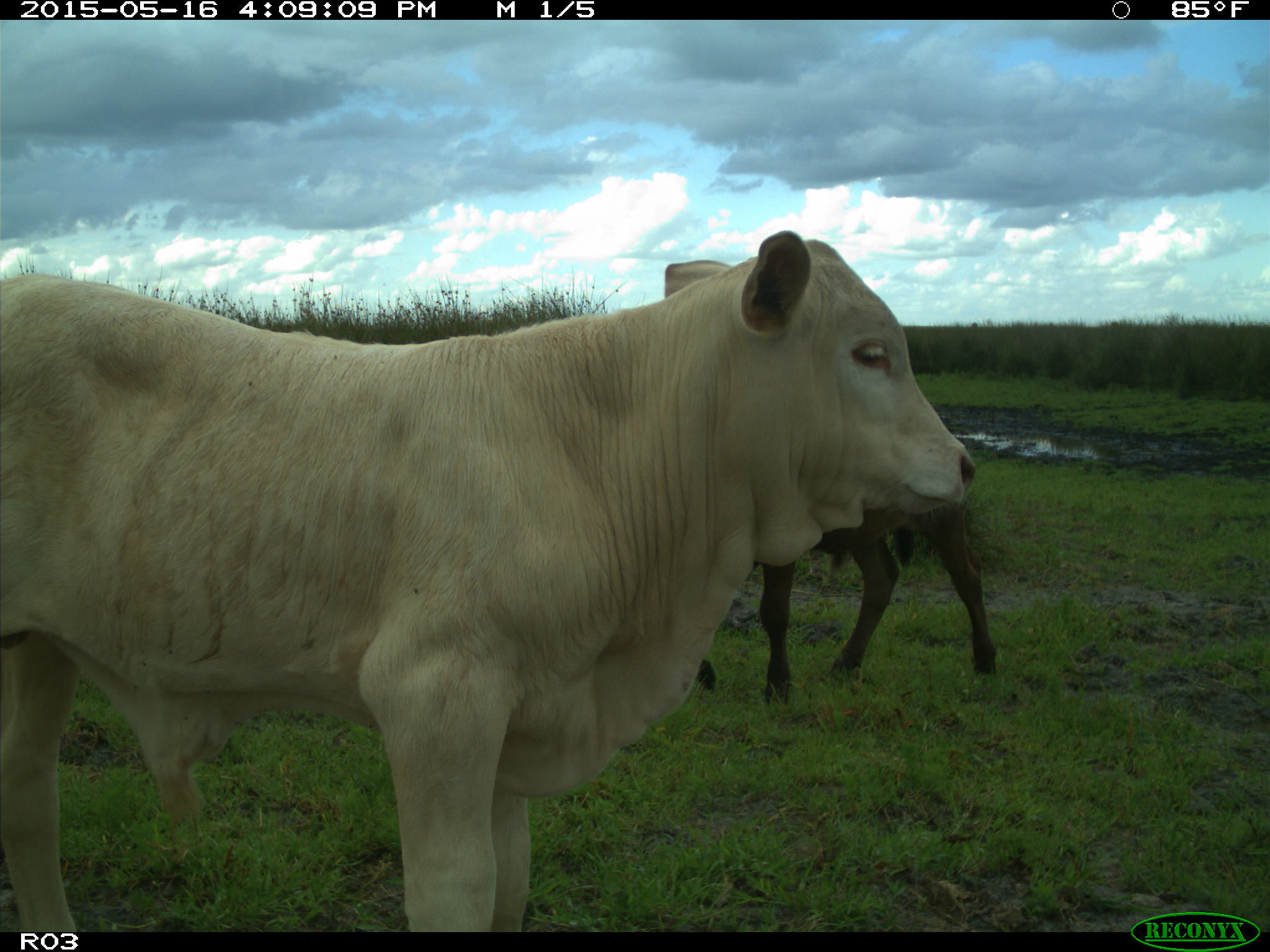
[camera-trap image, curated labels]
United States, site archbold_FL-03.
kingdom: Animalia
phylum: Chordata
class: Mammalia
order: Artiodactyla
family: Bovidae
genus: Bos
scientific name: Bos taurus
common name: domestic cow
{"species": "Bos taurus (domestic cow)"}